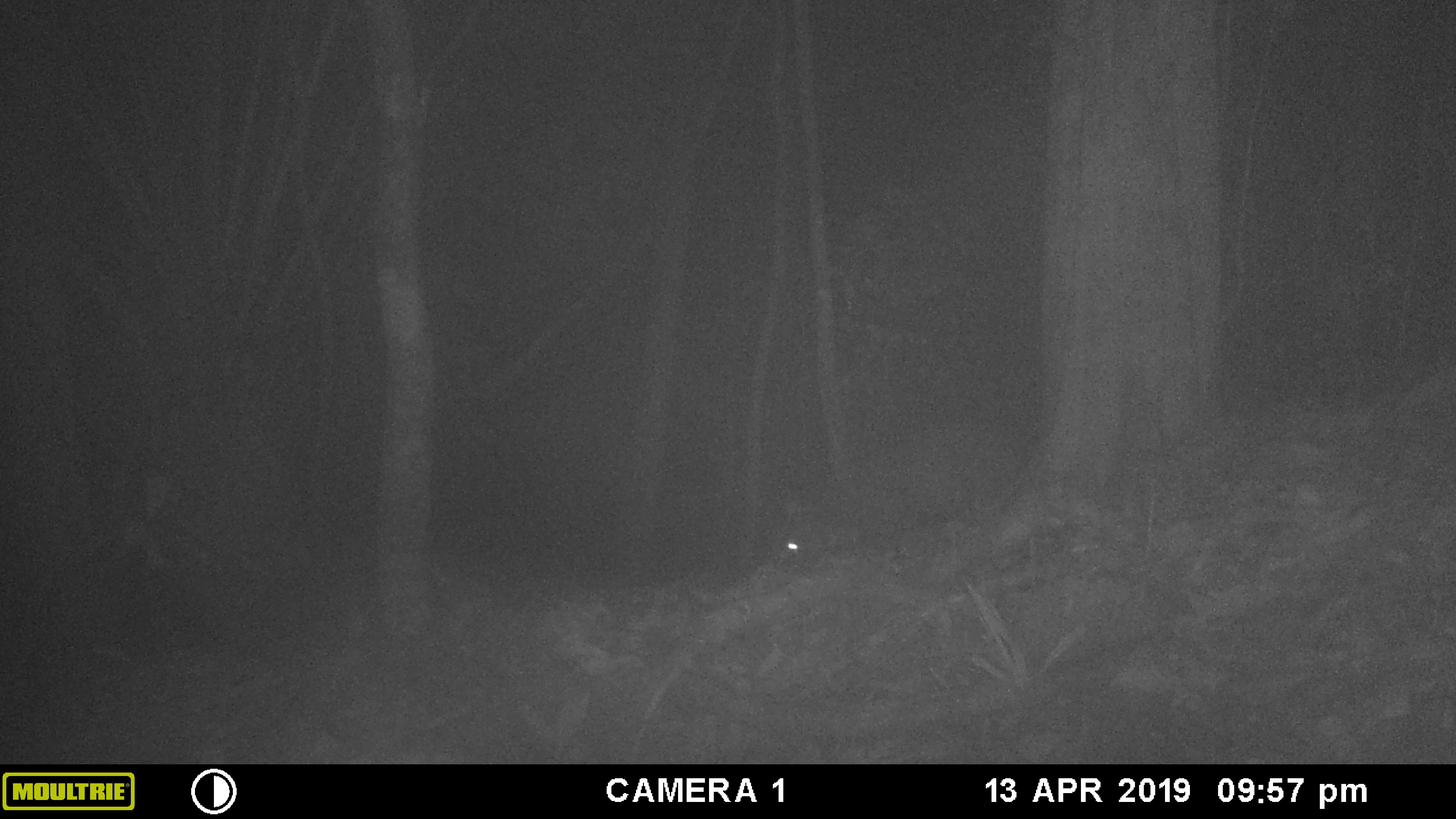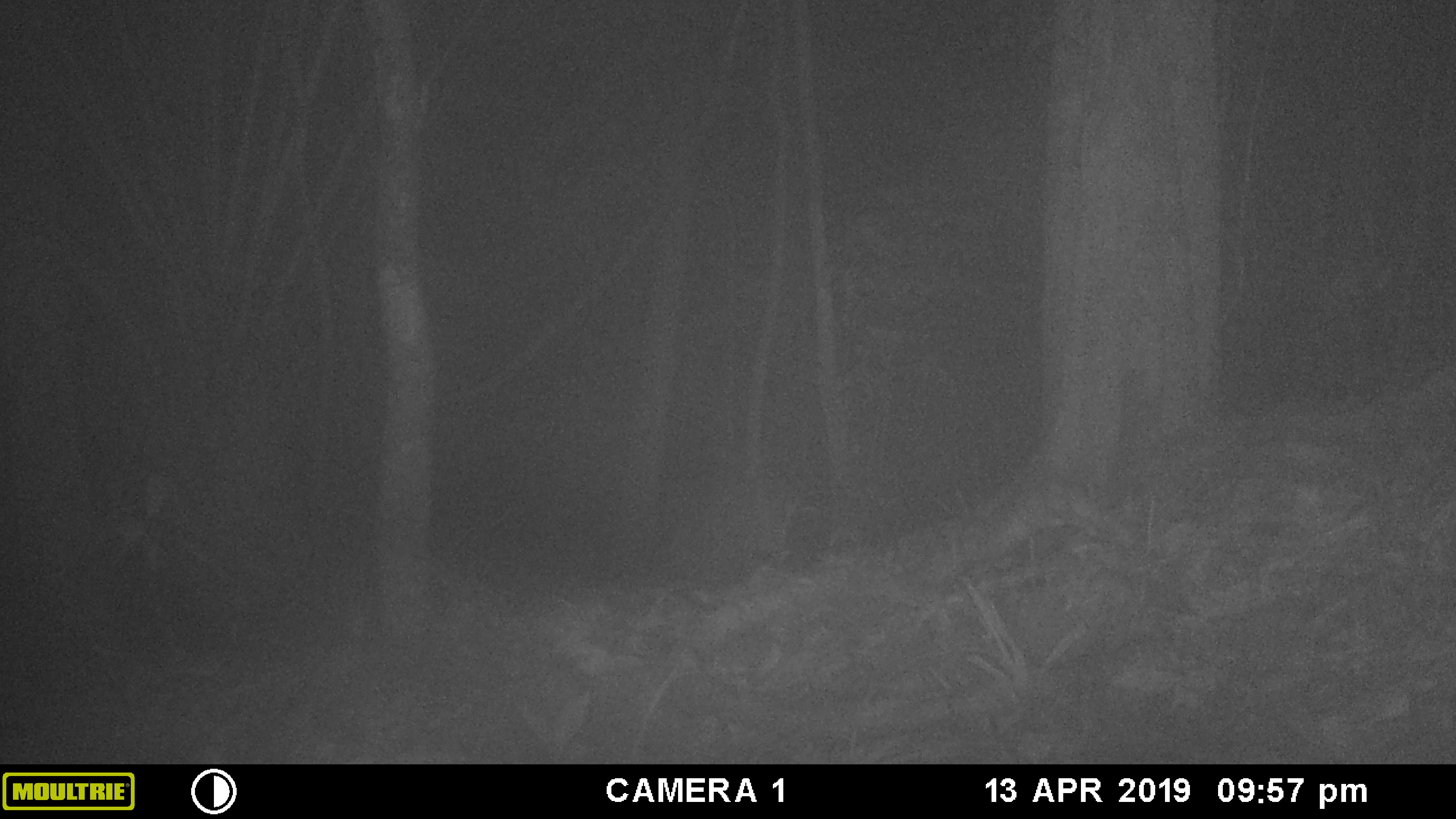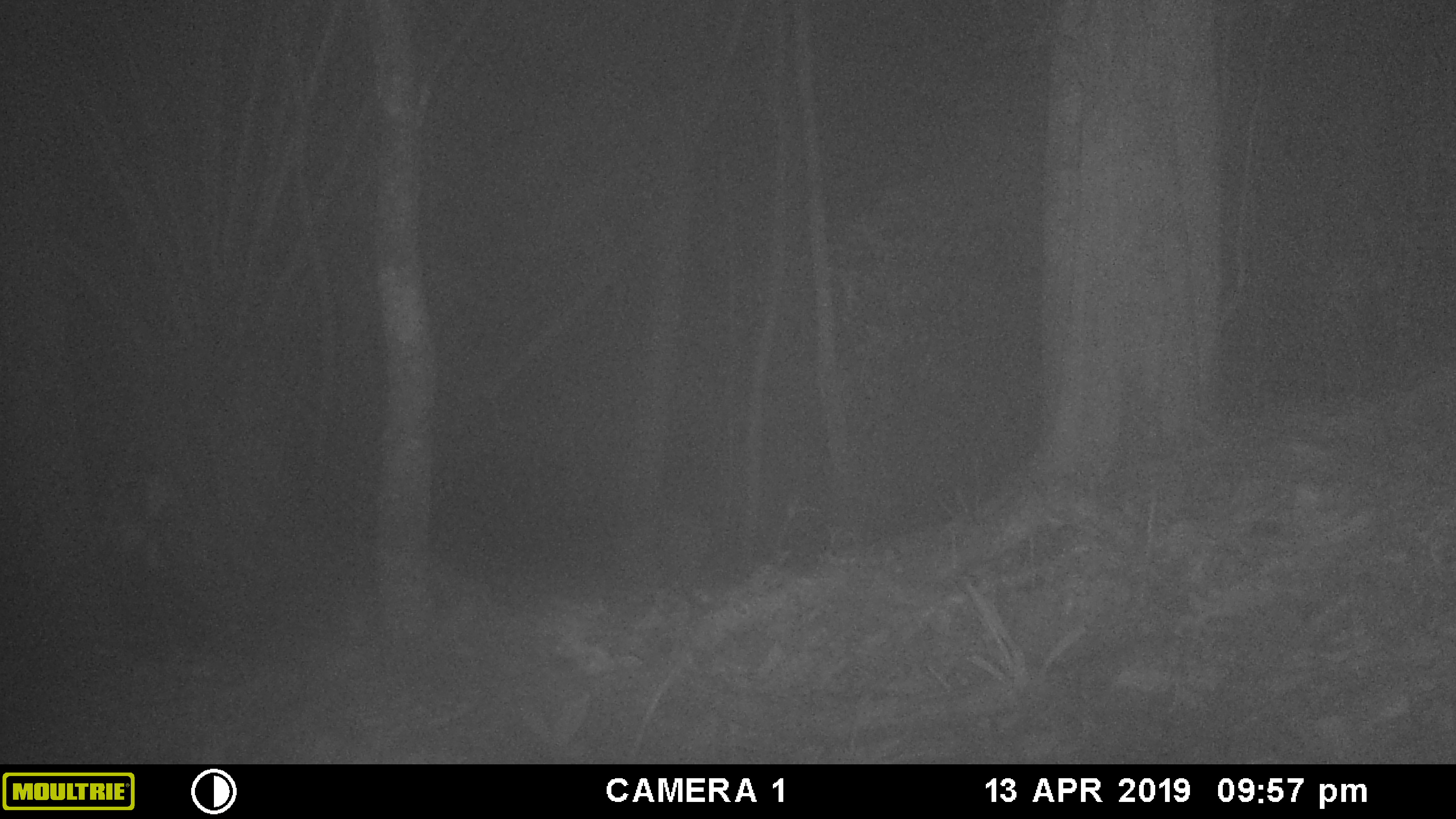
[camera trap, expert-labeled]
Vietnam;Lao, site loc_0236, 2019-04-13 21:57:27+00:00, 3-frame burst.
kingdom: Animalia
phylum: Chordata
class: Mammalia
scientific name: Laurasiatheria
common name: ungulate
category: unidentified ungulates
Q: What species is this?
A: Unidentified ungulates (ungulate) (Laurasiatheria).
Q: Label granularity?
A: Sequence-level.